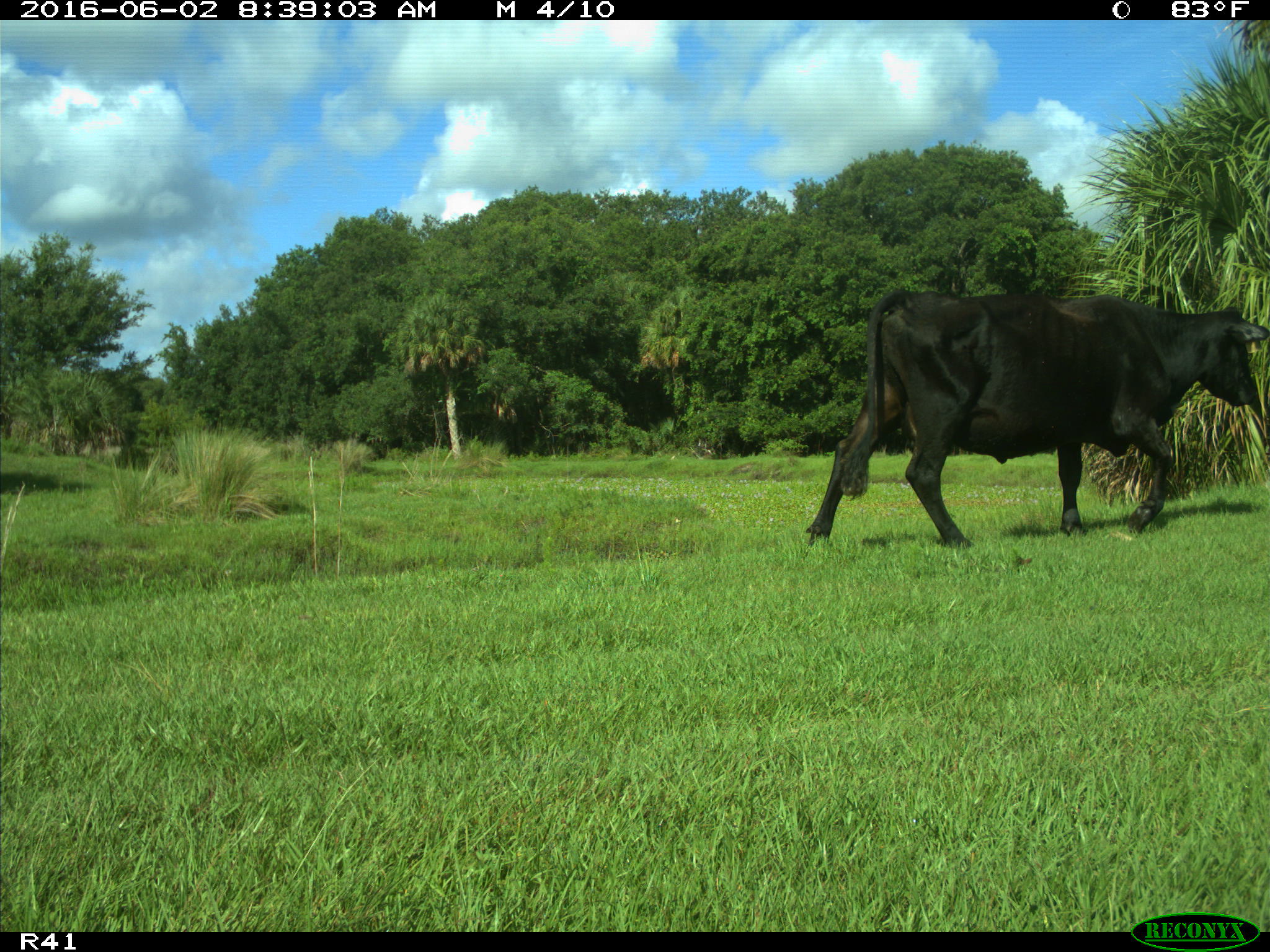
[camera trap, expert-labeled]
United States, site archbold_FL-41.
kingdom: Animalia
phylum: Chordata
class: Mammalia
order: Artiodactyla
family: Bovidae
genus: Bos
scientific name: Bos taurus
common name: domestic cow